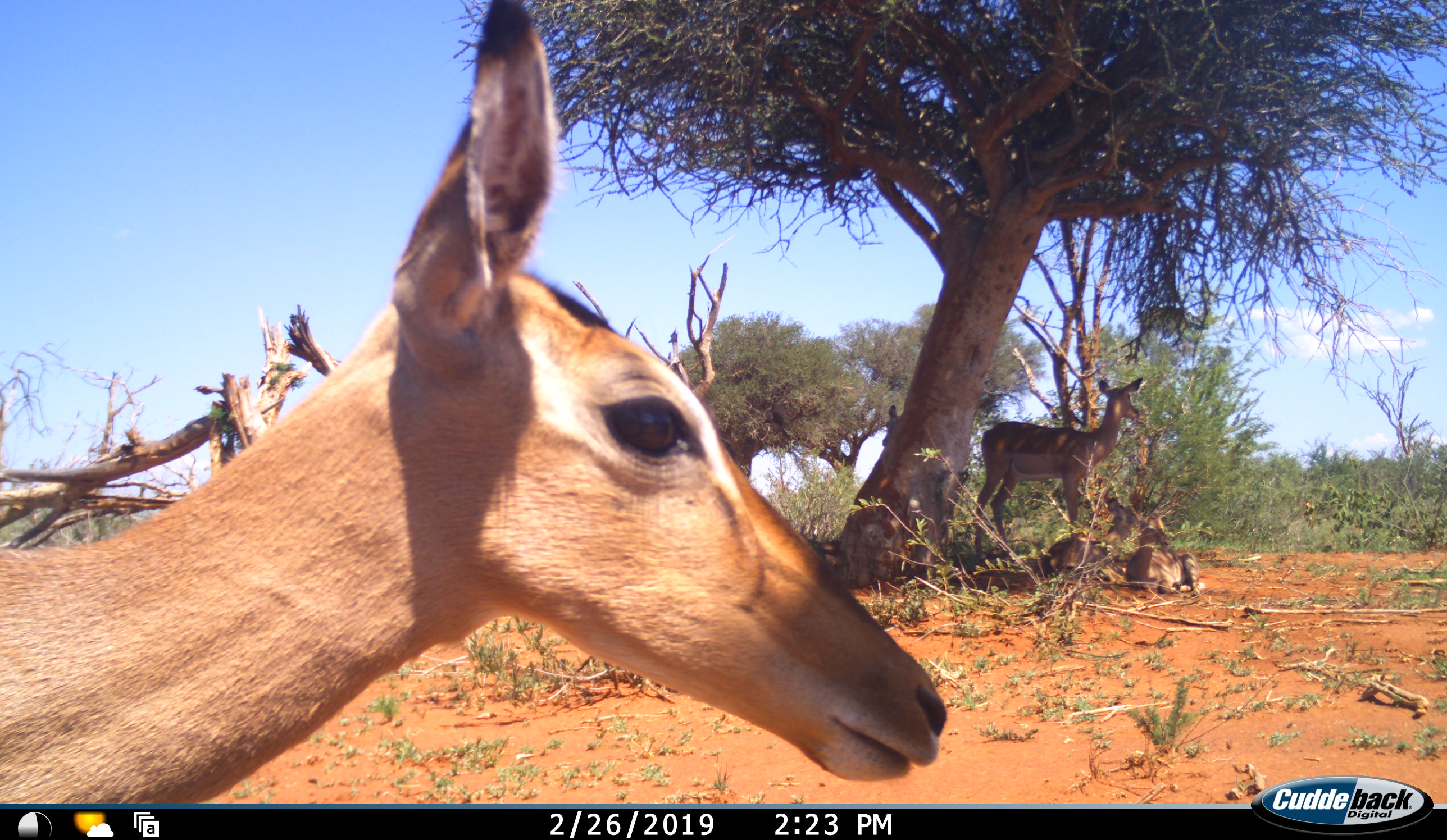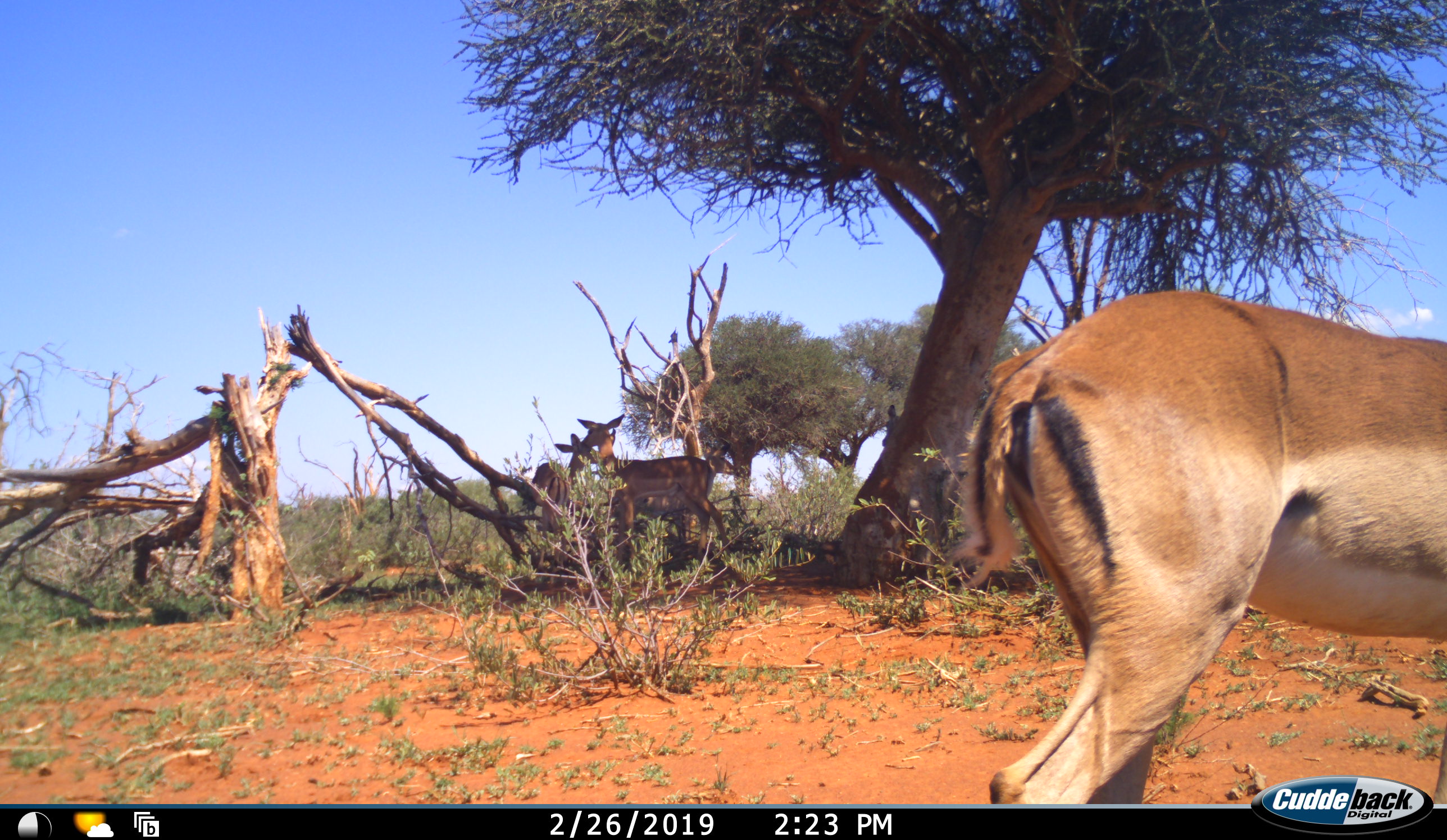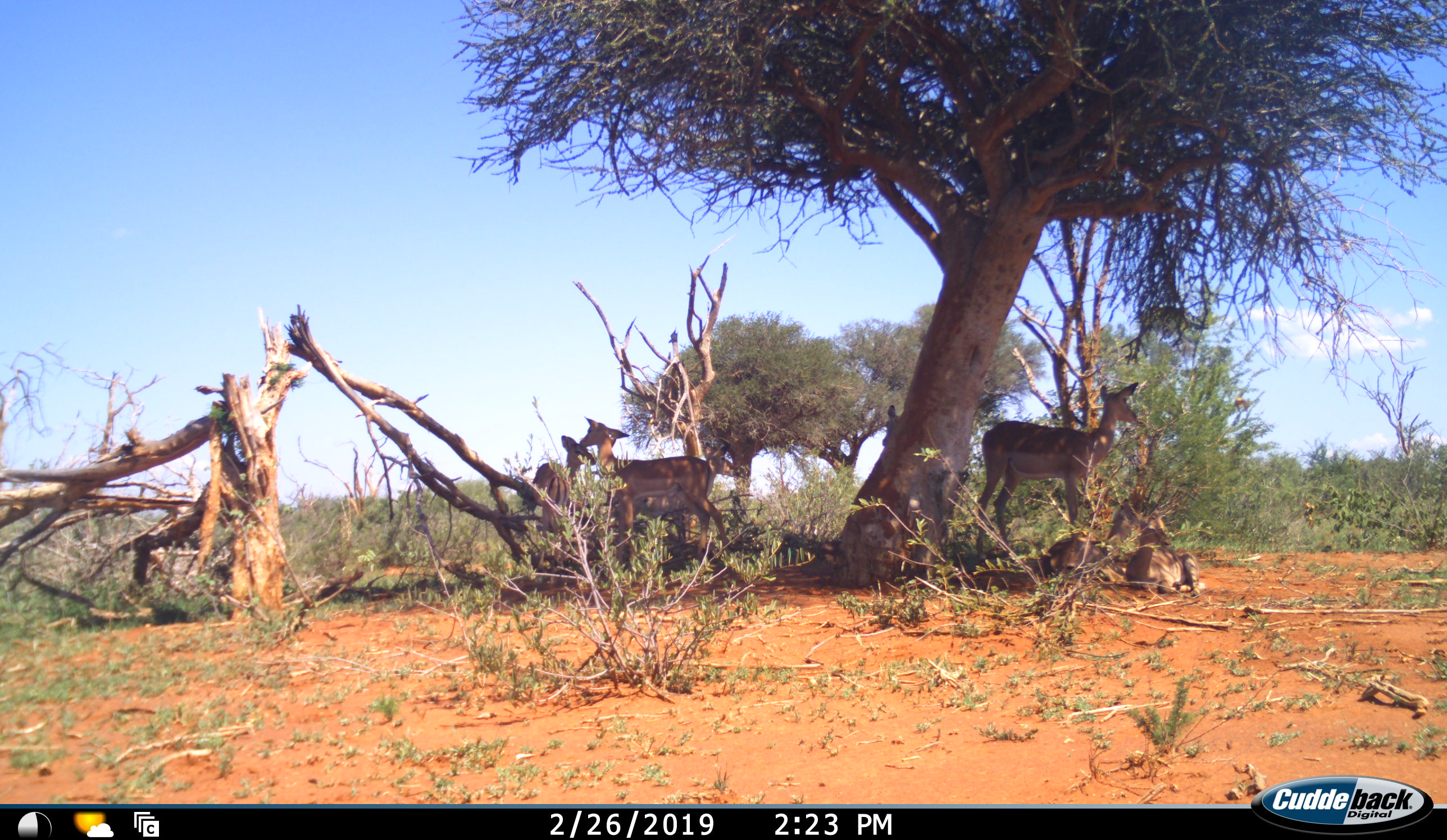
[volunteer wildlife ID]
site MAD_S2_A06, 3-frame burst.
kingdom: Animalia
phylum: Chordata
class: Mammalia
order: Artiodactyla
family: Bovidae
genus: Aepyceros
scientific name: Aepyceros melampus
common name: impala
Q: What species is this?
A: Impala (Aepyceros melampus).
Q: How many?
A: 5.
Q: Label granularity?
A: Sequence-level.